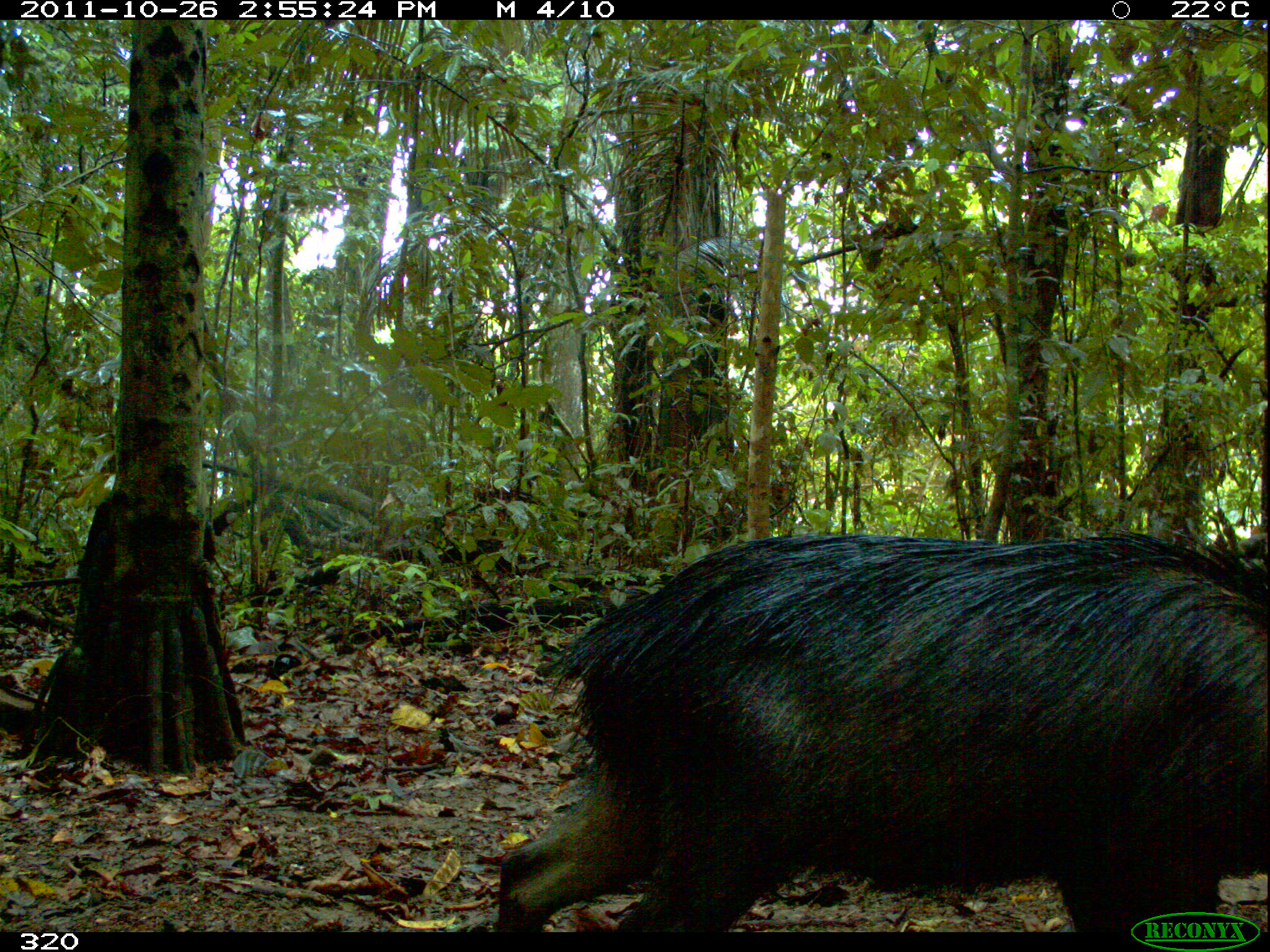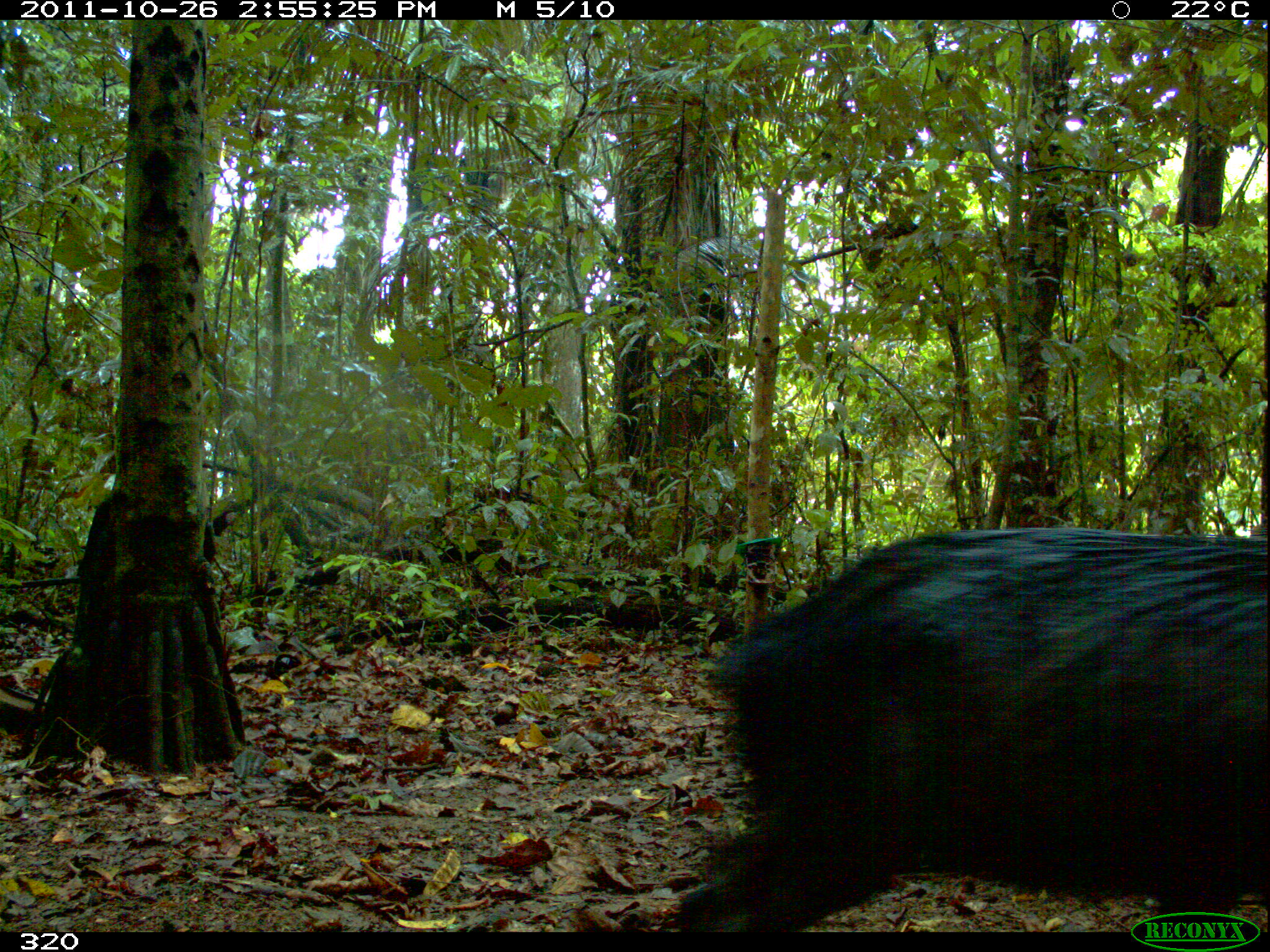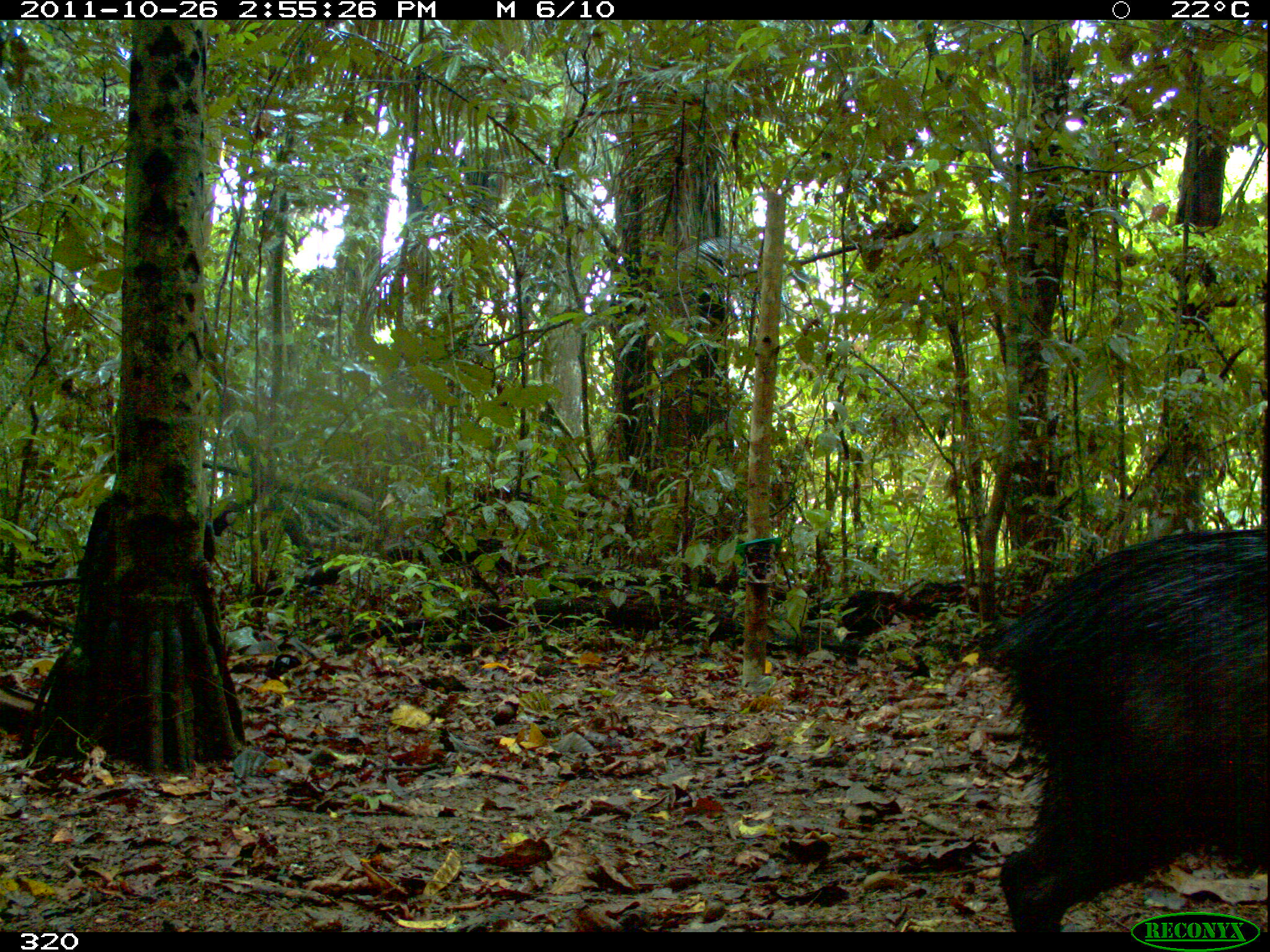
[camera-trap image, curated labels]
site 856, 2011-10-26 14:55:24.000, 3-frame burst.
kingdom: Animalia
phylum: Chordata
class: Mammalia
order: Artiodactyla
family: Tayassuidae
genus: Tayassu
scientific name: Tayassu pecari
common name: white-lipped peccary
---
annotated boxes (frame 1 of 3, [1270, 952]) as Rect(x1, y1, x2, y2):
tayassu pecari: Rect(495, 531, 1270, 930)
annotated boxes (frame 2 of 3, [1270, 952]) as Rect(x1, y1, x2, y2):
tayassu pecari: Rect(676, 525, 1270, 933)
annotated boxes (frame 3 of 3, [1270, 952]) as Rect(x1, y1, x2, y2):
tayassu pecari: Rect(979, 522, 1270, 932)